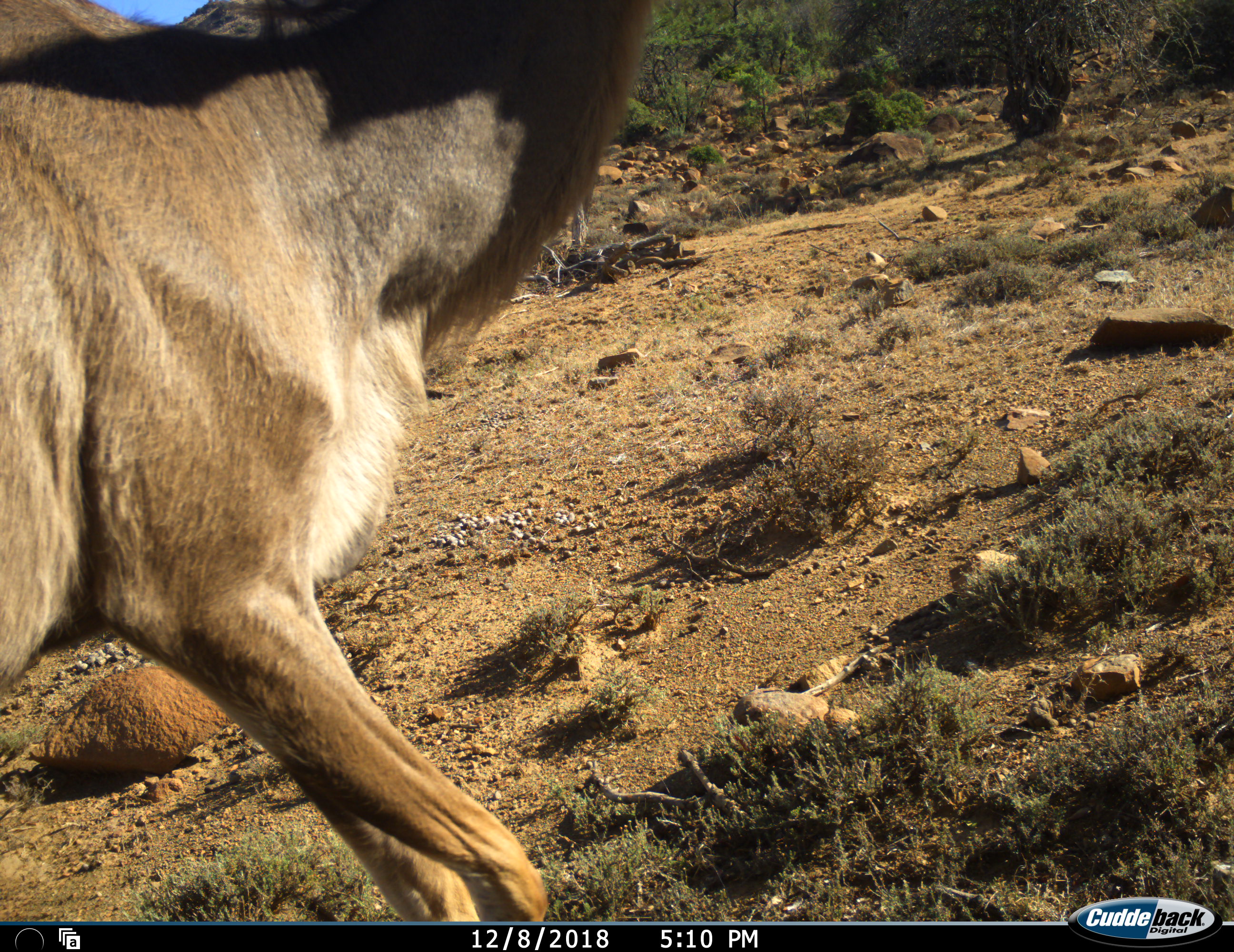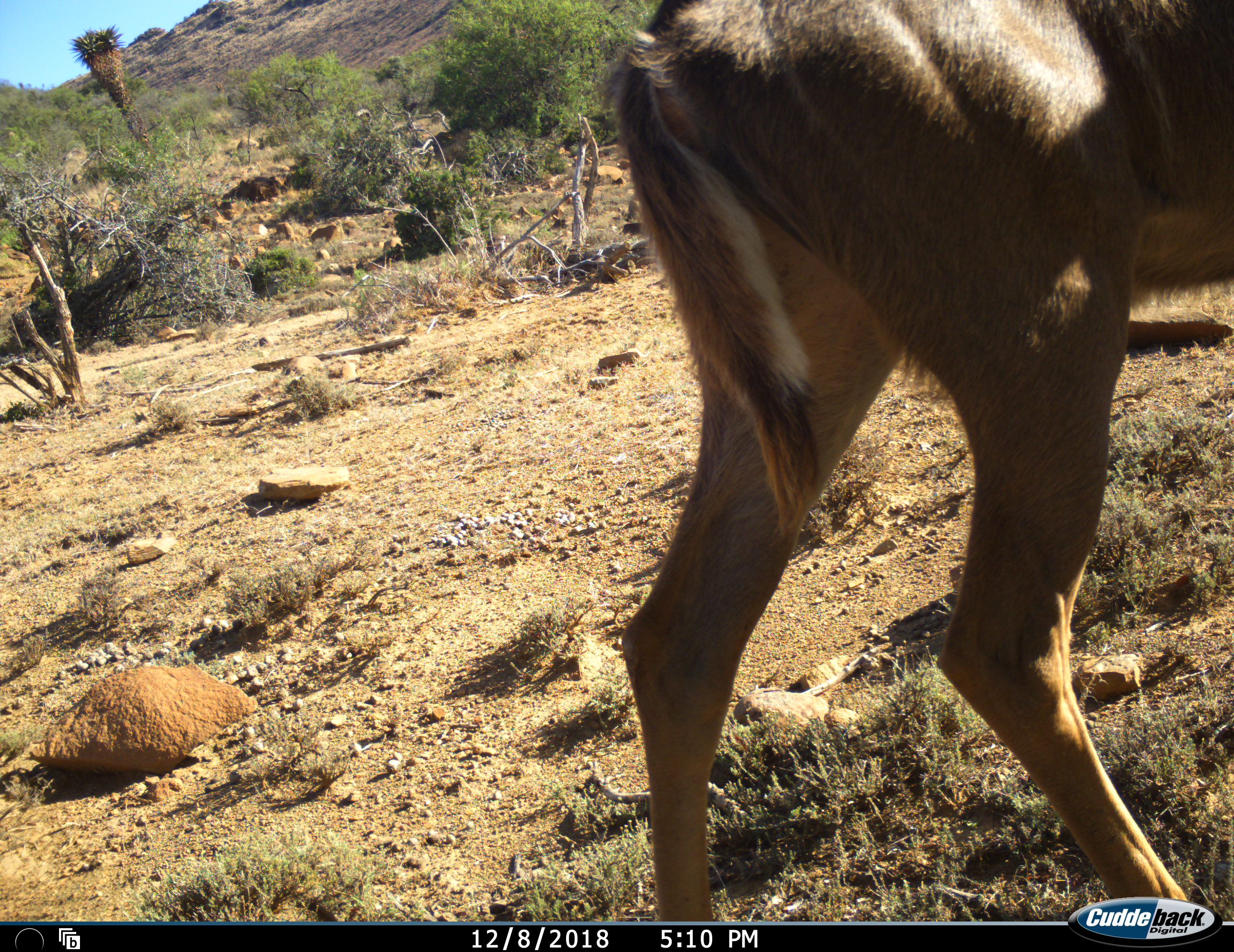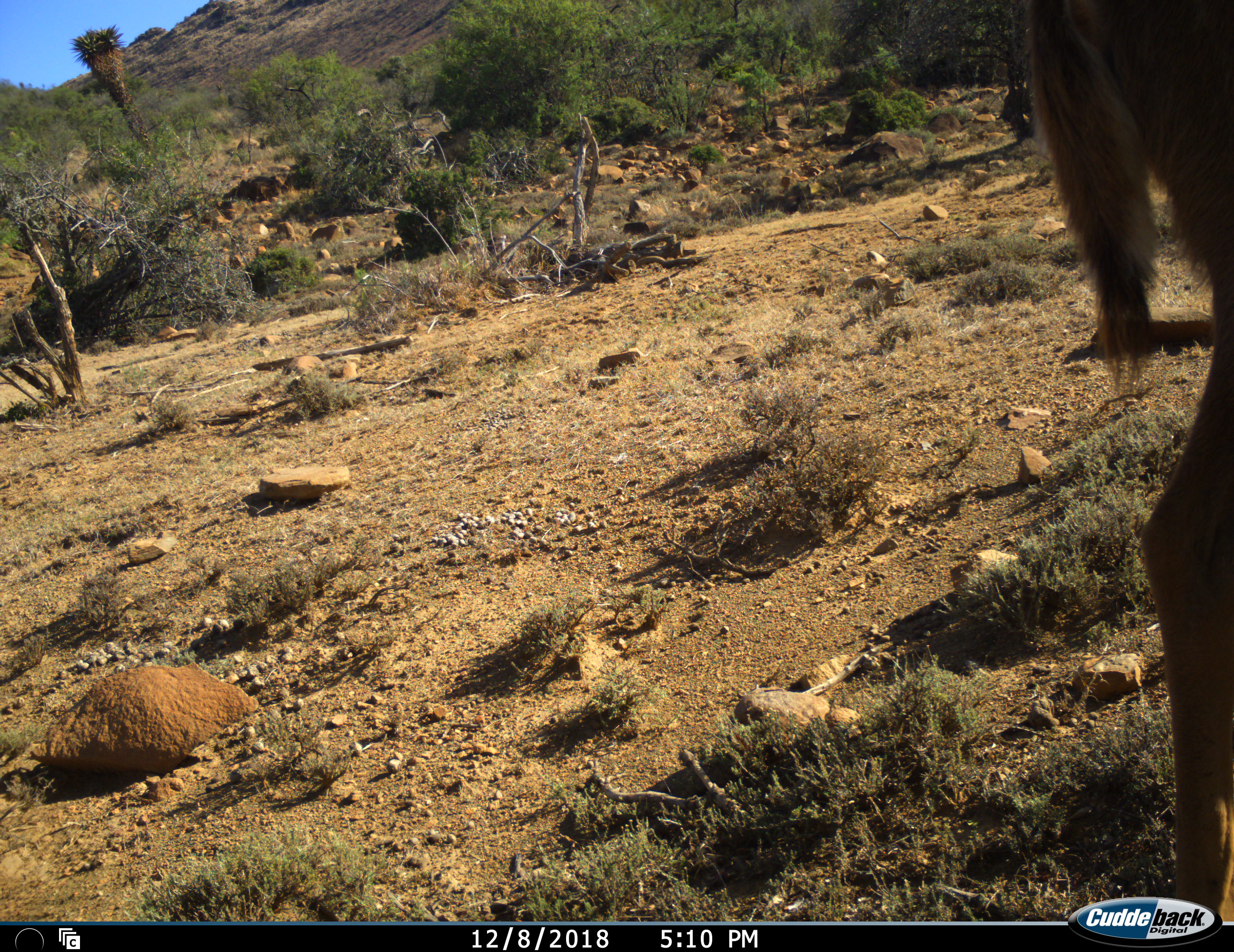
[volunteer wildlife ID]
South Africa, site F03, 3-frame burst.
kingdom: Animalia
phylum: Chordata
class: Mammalia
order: Artiodactyla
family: Bovidae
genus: Tragelaphus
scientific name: Tragelaphus strepsiceros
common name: greater kudu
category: kudu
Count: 1.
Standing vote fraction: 0%.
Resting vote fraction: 0%.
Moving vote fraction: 100%.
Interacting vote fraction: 0%.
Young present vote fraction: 0%.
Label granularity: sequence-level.